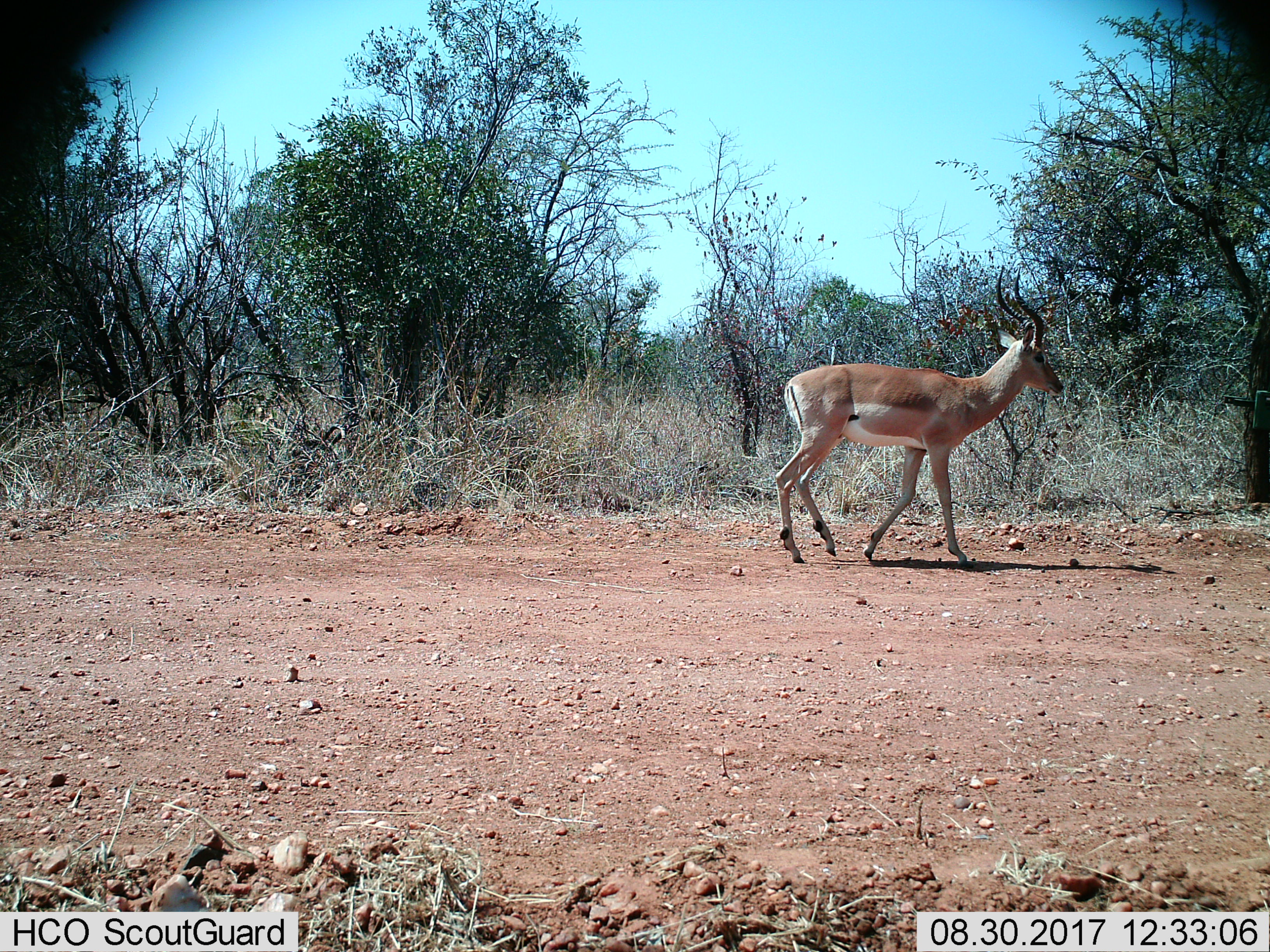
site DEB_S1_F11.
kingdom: Animalia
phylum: Chordata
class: Mammalia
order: Artiodactyla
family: Bovidae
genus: Aepyceros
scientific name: Aepyceros melampus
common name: impala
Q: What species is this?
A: Impala (Aepyceros melampus).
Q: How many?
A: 1.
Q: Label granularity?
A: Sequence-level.